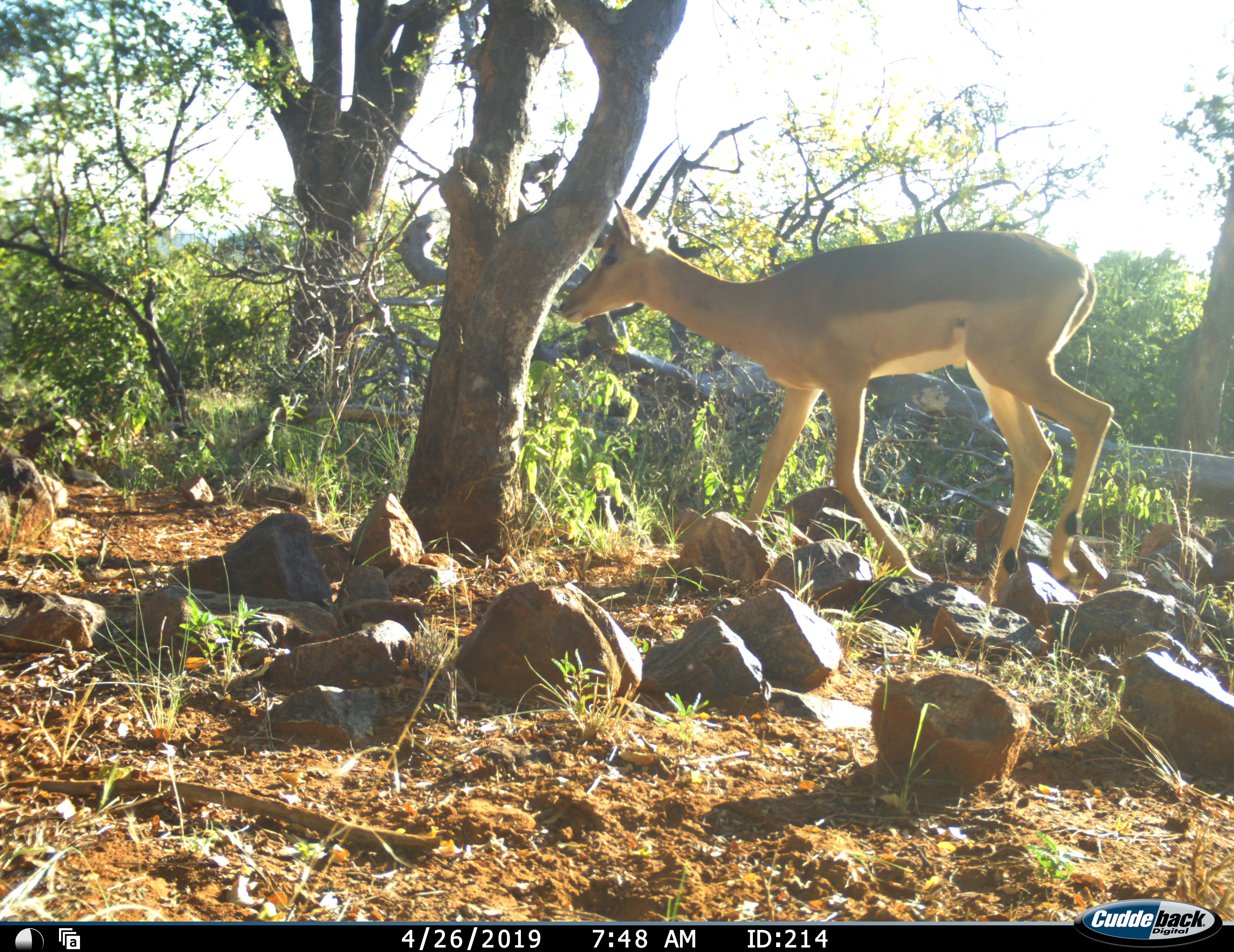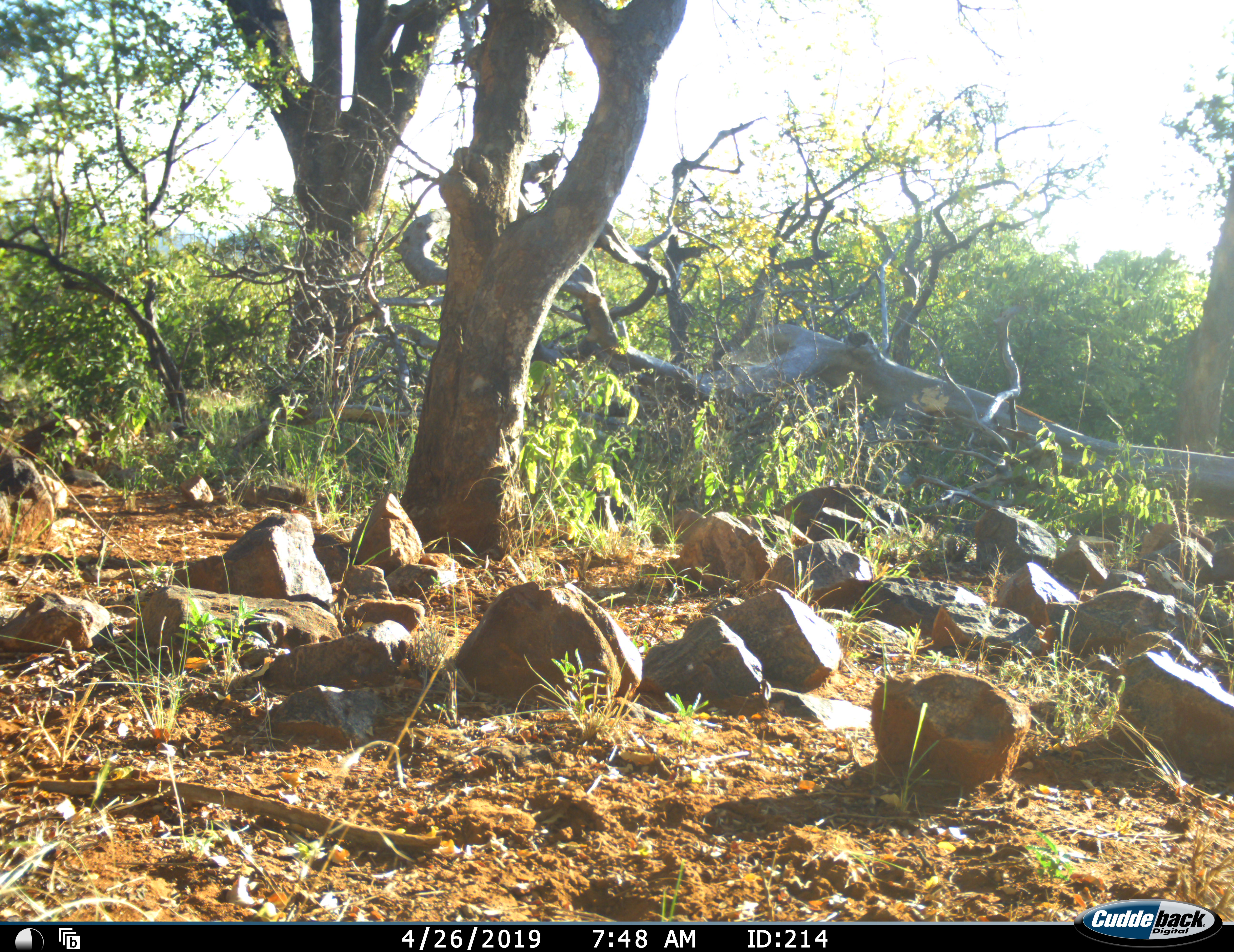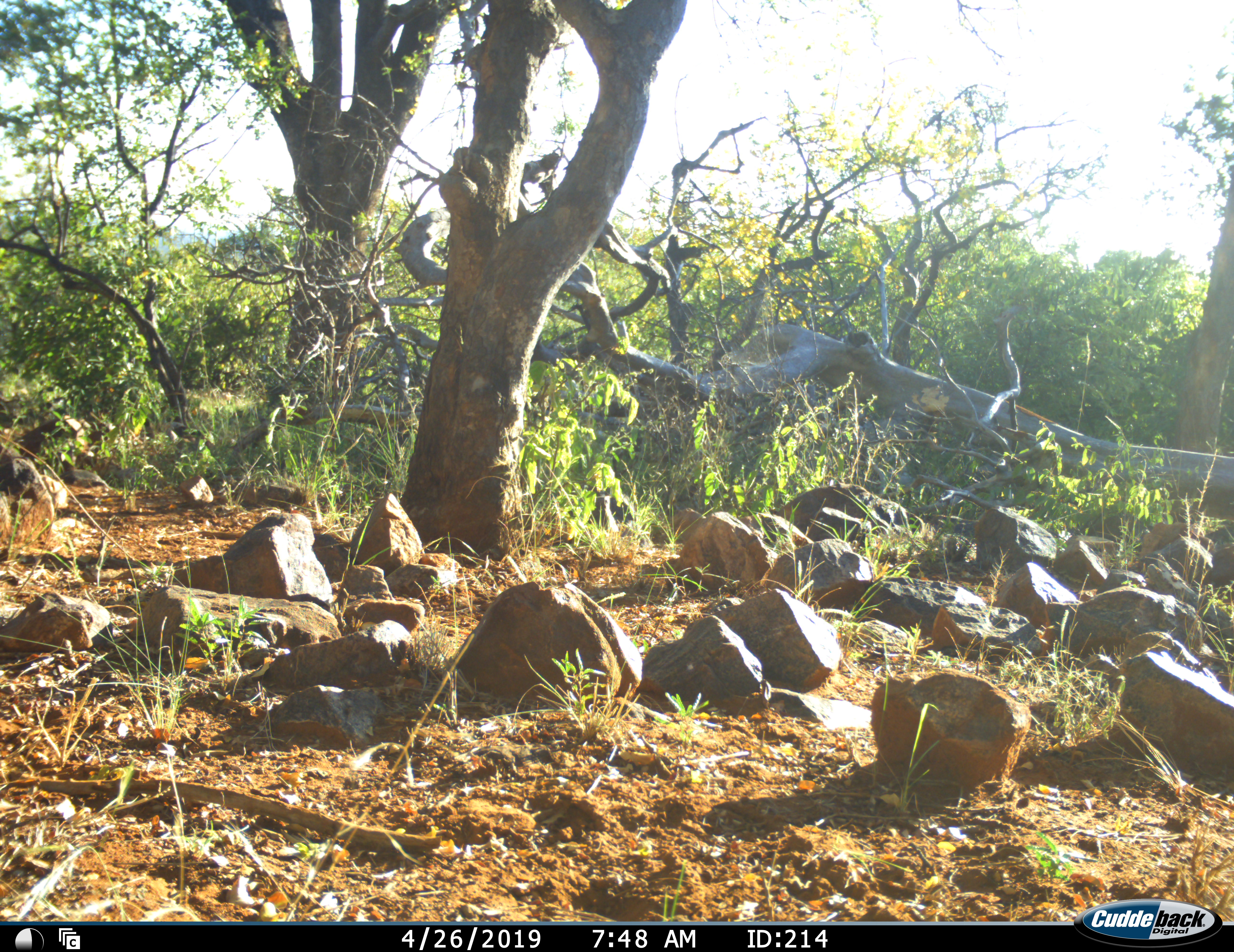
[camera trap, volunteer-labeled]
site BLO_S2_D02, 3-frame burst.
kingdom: Animalia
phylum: Chordata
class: Mammalia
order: Artiodactyla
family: Bovidae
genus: Aepyceros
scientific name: Aepyceros melampus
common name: impala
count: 1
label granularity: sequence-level